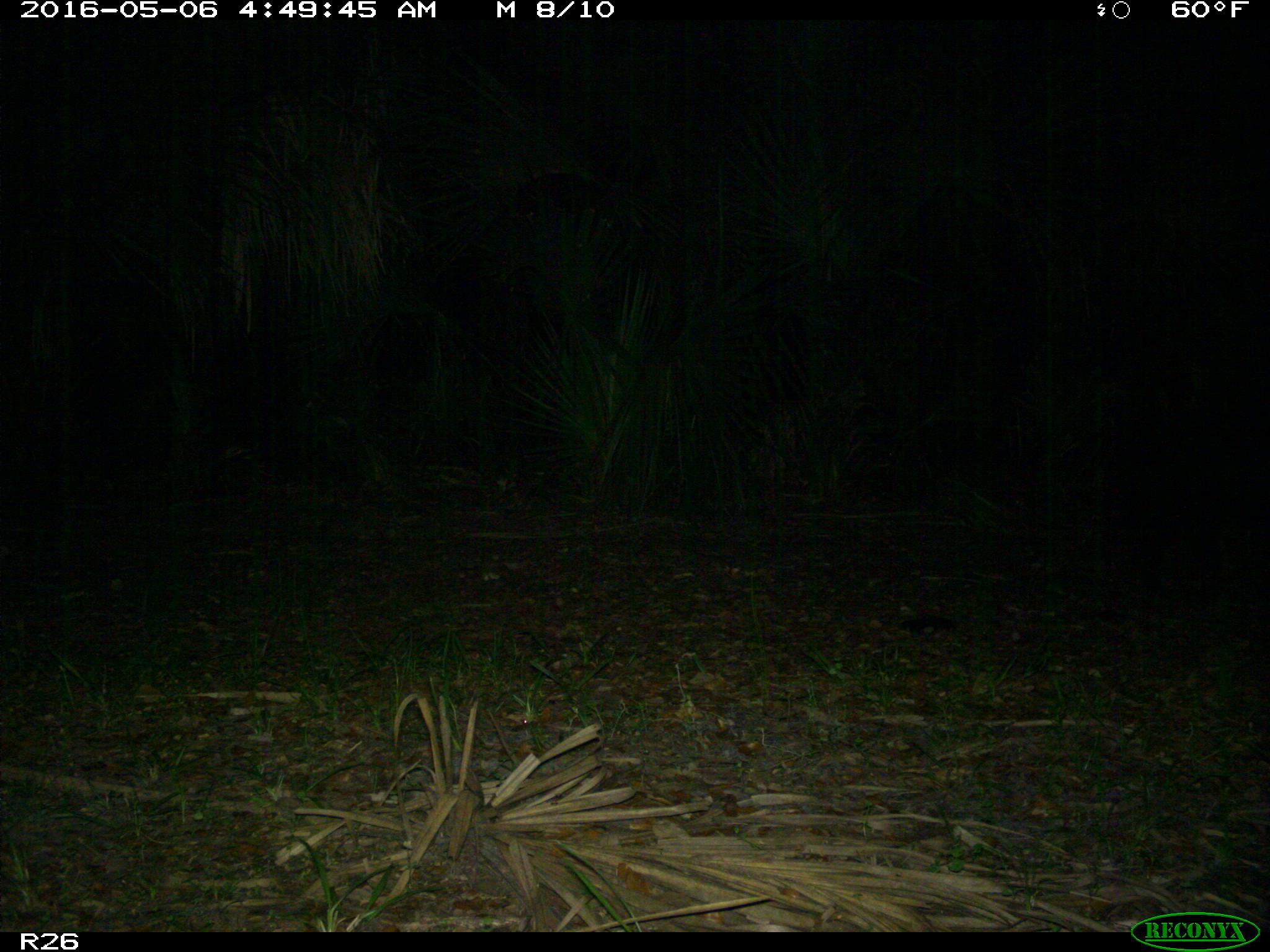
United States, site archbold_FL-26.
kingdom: Animalia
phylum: Chordata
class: Mammalia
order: Artiodactyla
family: Suidae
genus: Sus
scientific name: Sus scrofa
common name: wild boar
Sus scrofa (wild boar).